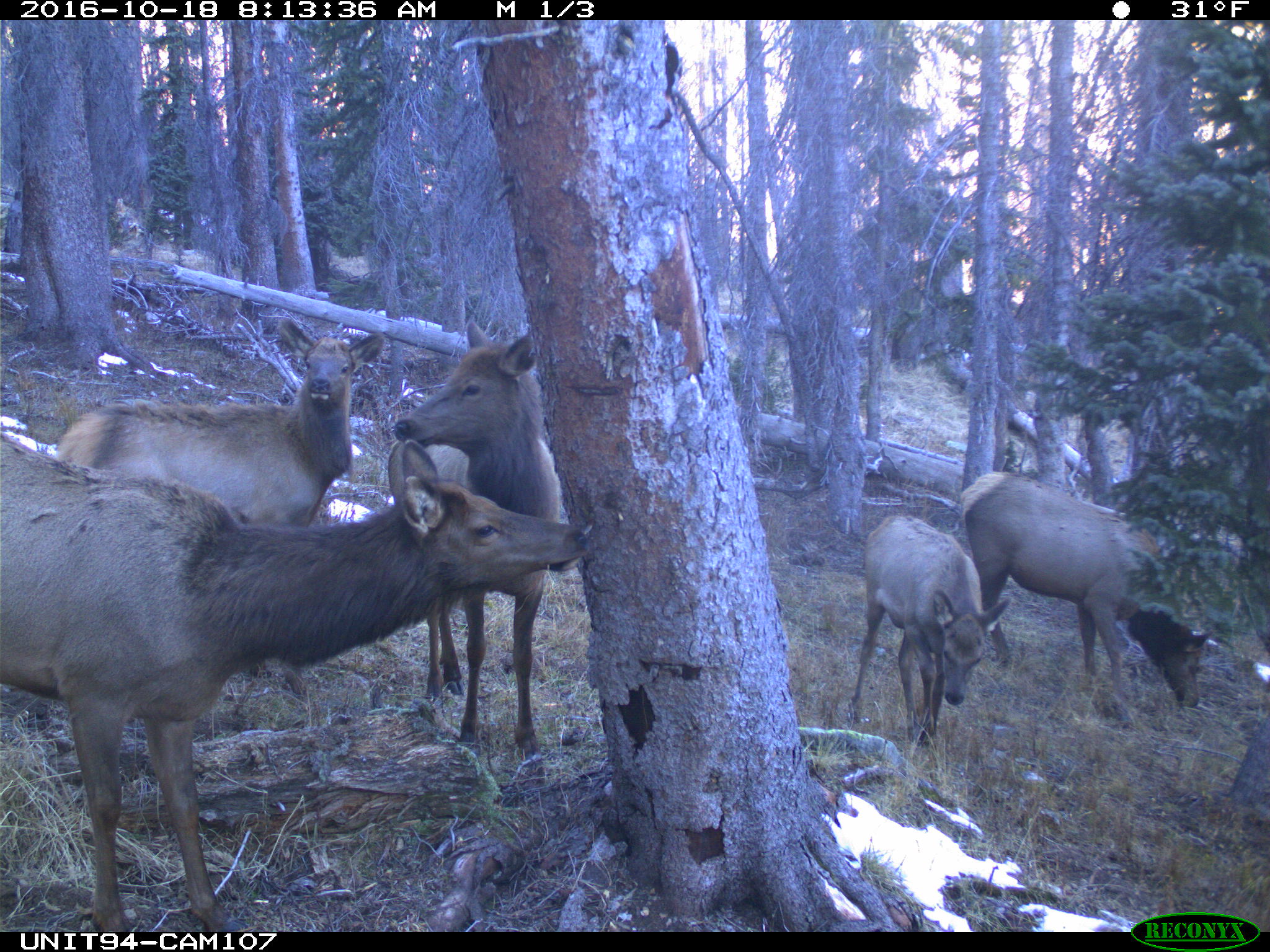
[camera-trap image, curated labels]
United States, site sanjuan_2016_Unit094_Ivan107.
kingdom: Animalia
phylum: Chordata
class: Mammalia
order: Artiodactyla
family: Cervidae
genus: Cervus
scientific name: Cervus elaphus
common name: red deer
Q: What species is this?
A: Cervus elaphus (red deer).